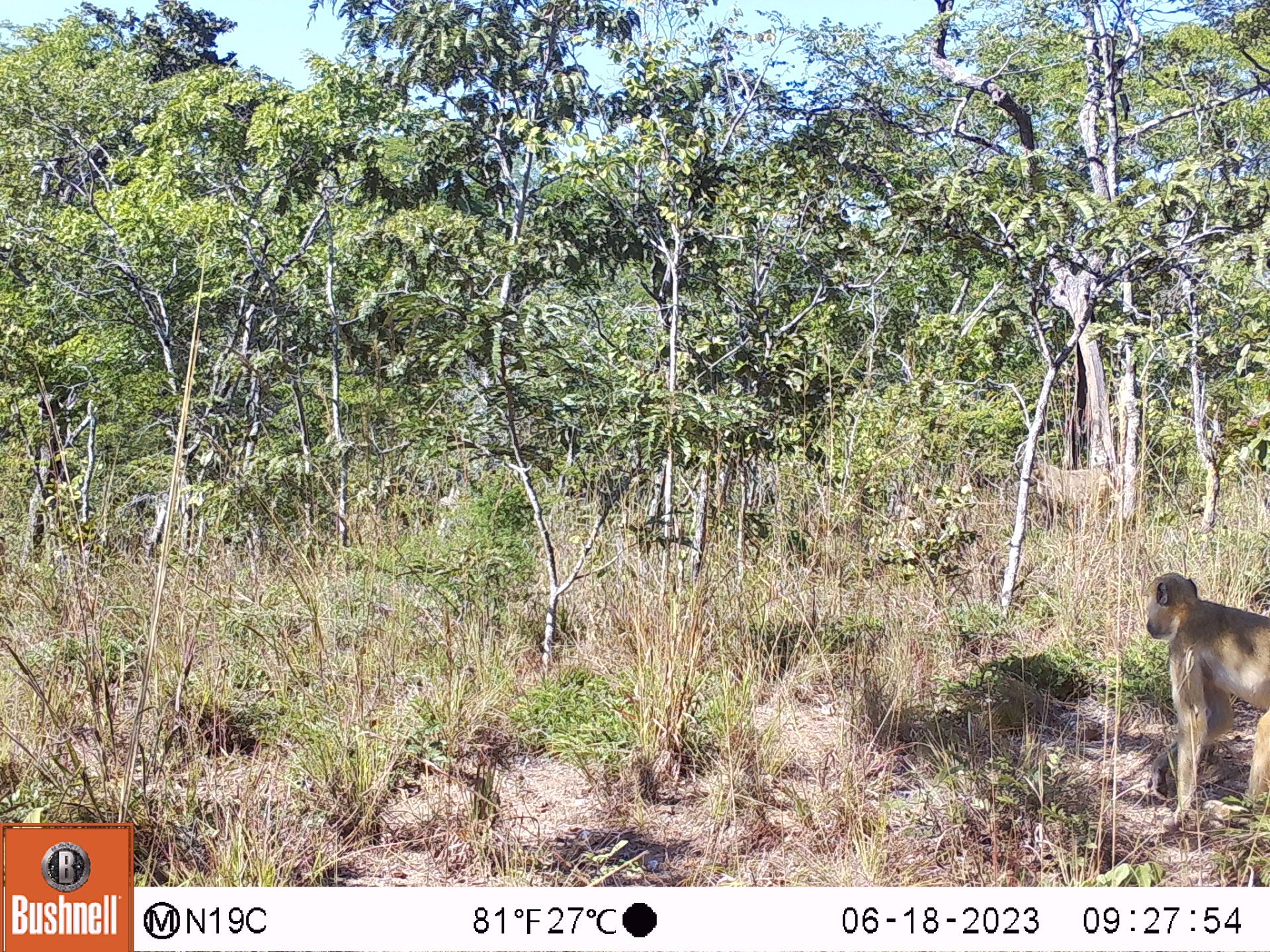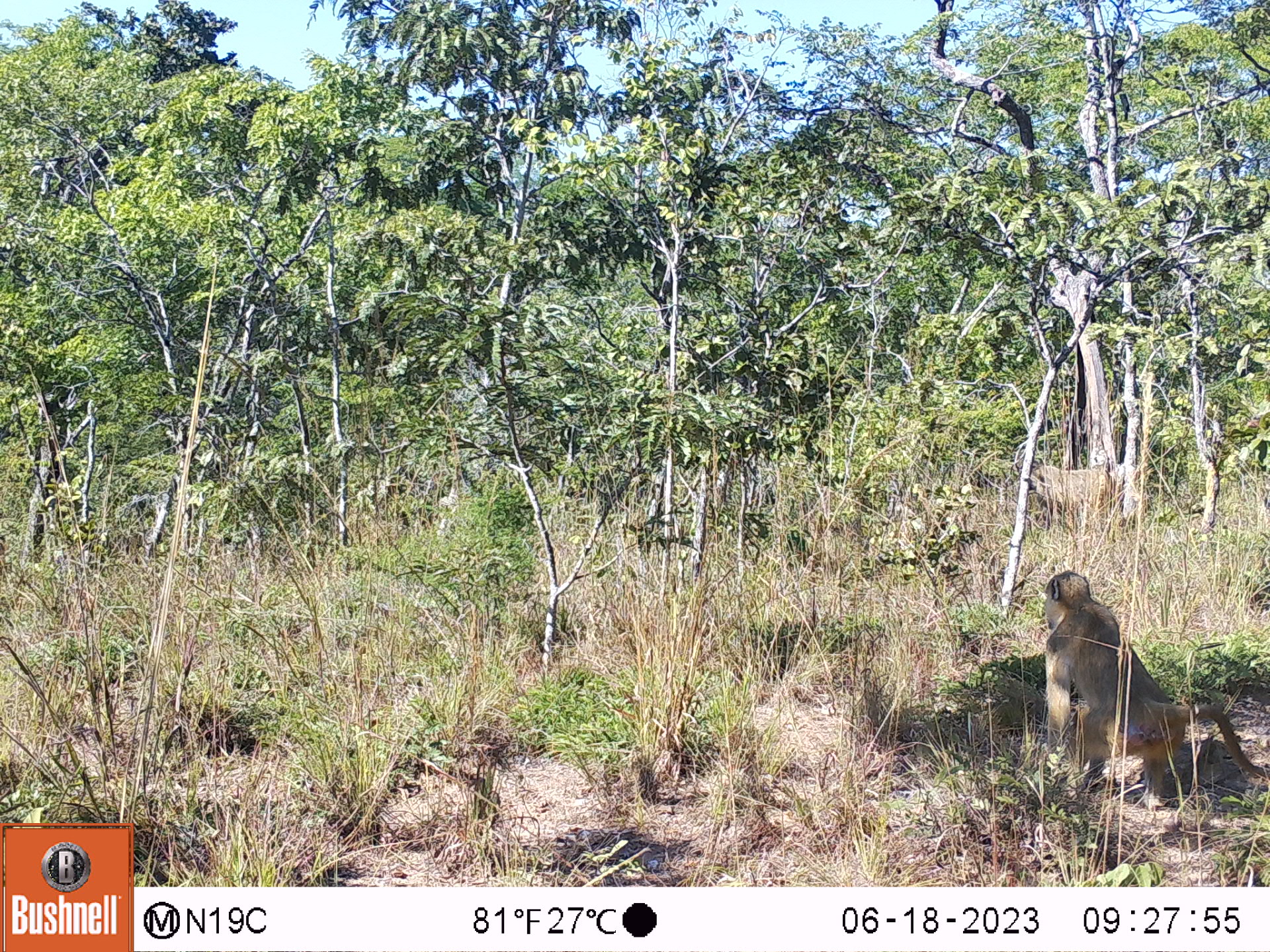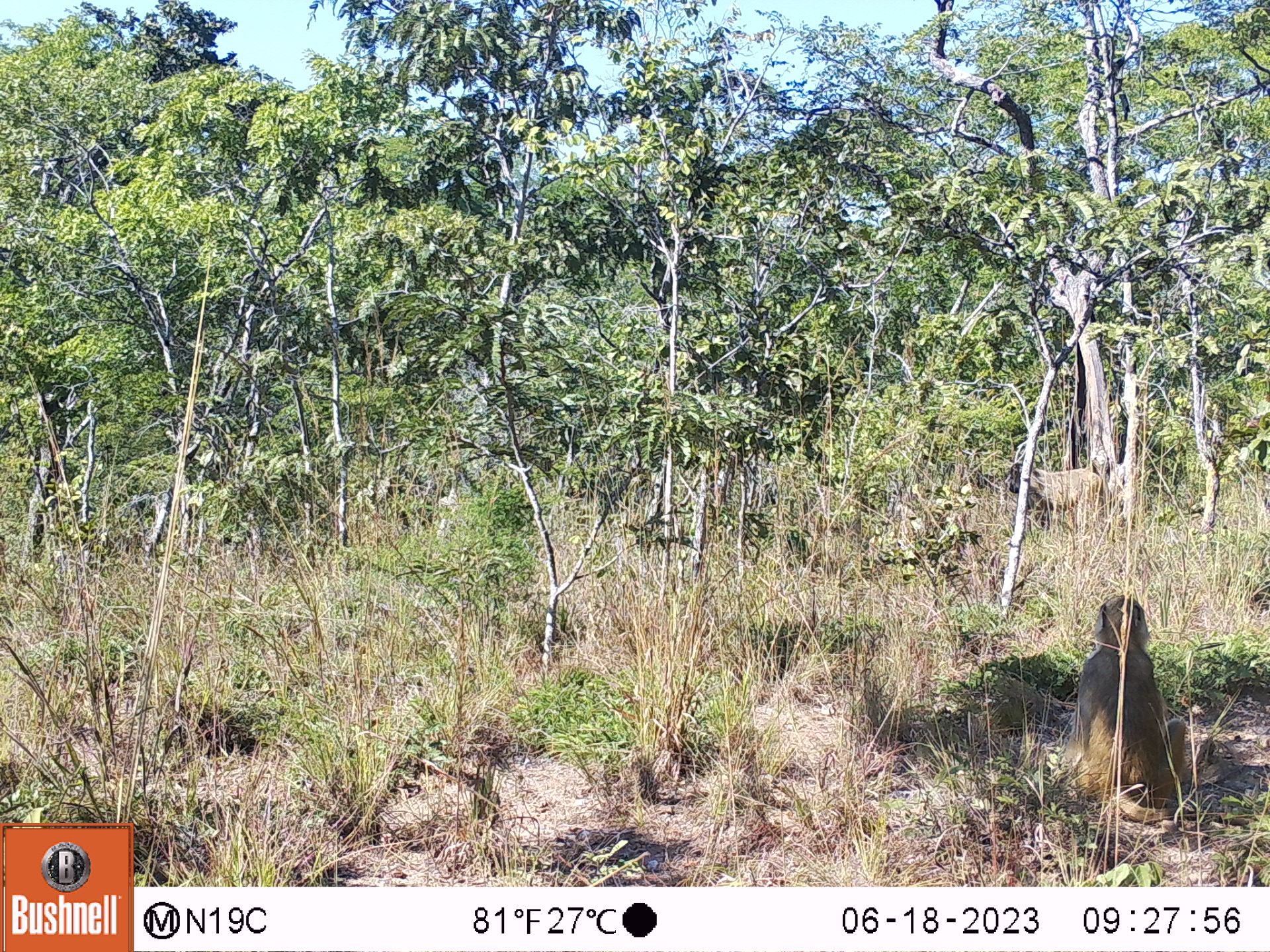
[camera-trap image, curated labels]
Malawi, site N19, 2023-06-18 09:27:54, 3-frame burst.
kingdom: Animalia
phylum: Chordata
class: Mammalia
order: Primates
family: Cercopithecidae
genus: Papio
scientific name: Papio cynocephalus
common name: yellow baboon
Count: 2.